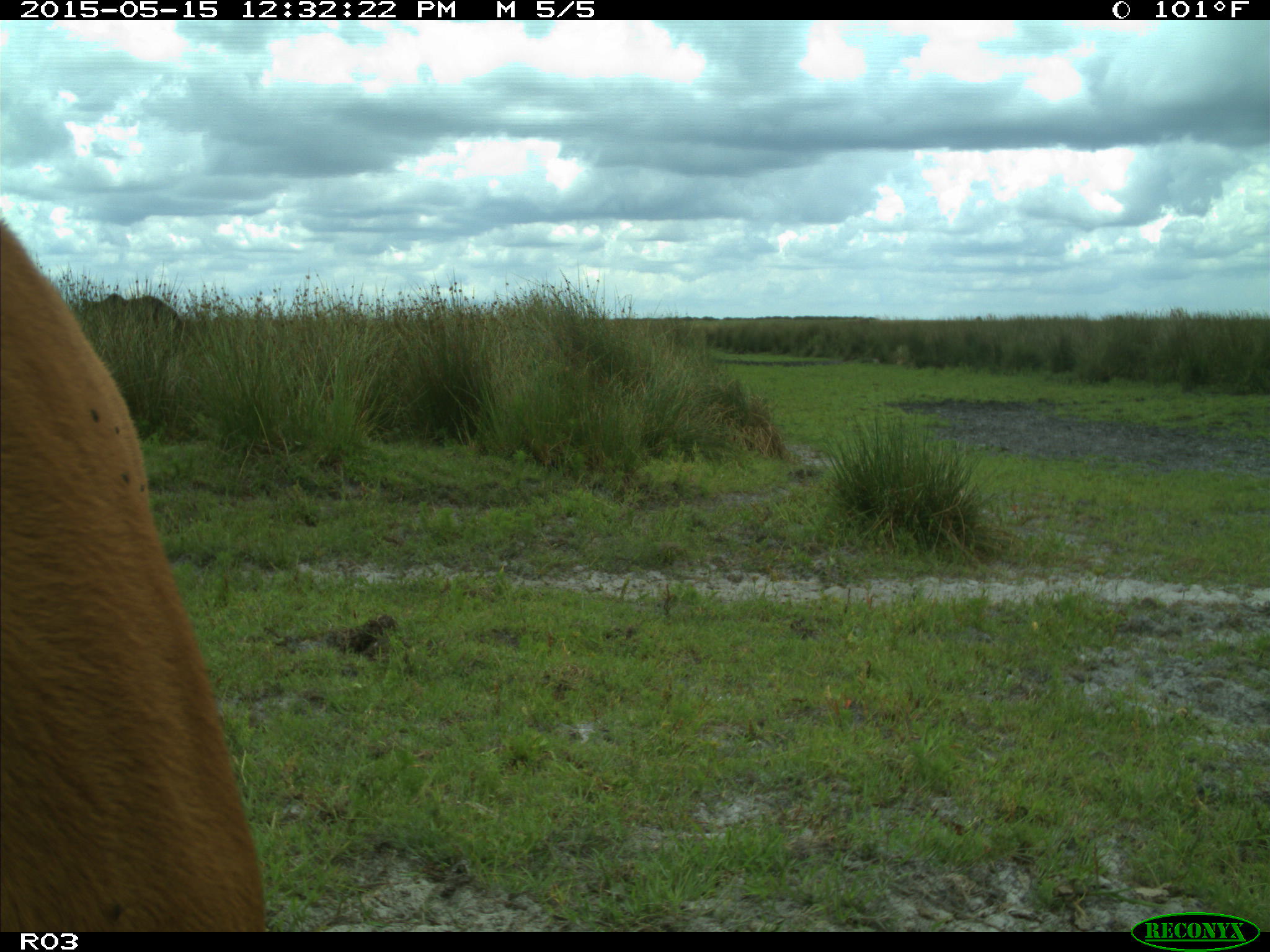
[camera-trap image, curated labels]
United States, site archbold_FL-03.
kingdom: Animalia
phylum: Chordata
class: Mammalia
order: Artiodactyla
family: Bovidae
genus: Bos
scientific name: Bos taurus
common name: domestic cow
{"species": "Bos taurus (domestic cow)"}